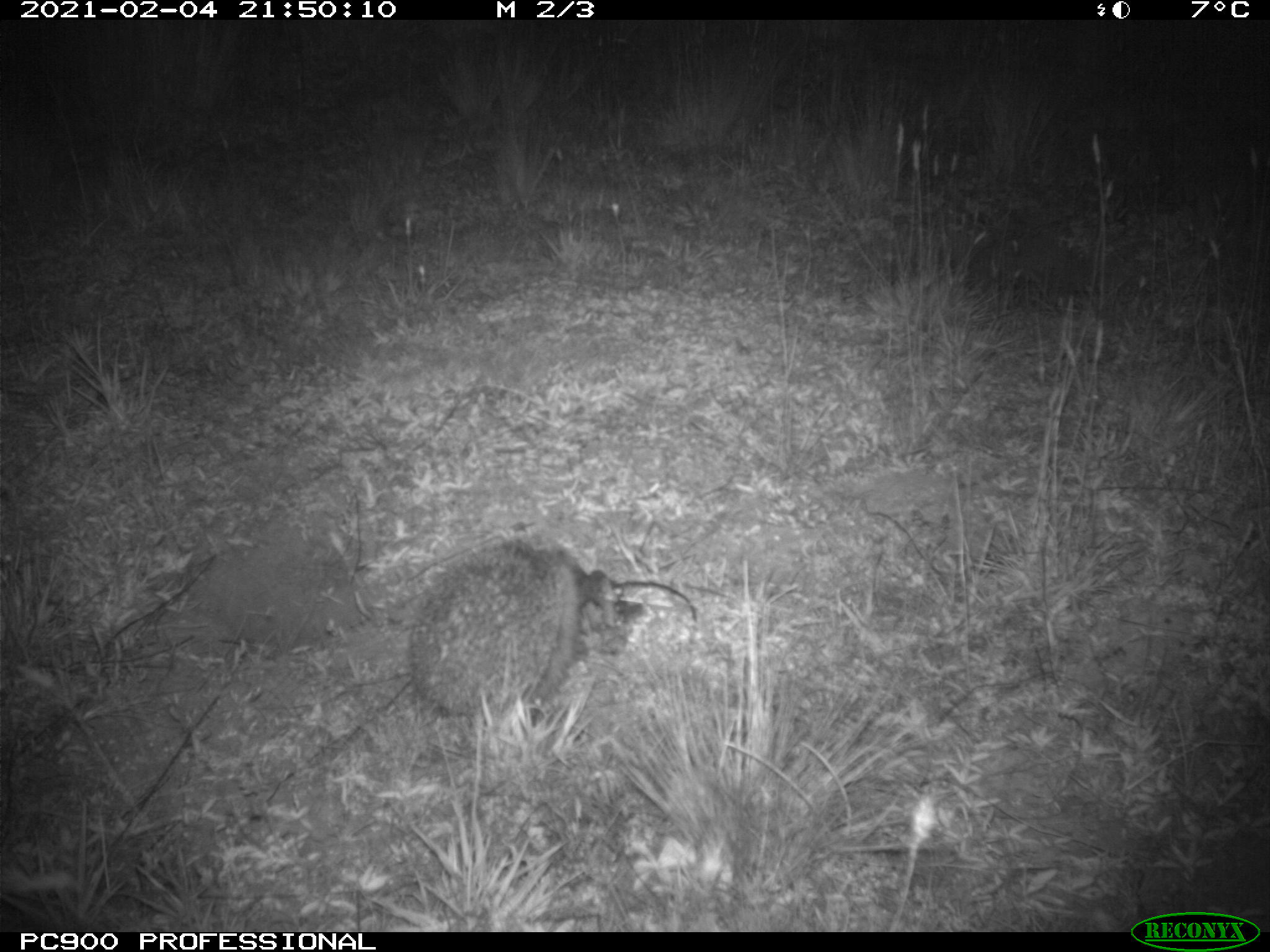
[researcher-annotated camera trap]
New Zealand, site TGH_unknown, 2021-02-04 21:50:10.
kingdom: Animalia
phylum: Chordata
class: Mammalia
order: Eulipotyphla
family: Erinaceidae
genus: Erinaceus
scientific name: Erinaceus europaeus europaeus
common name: european hedgehog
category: hedgehog